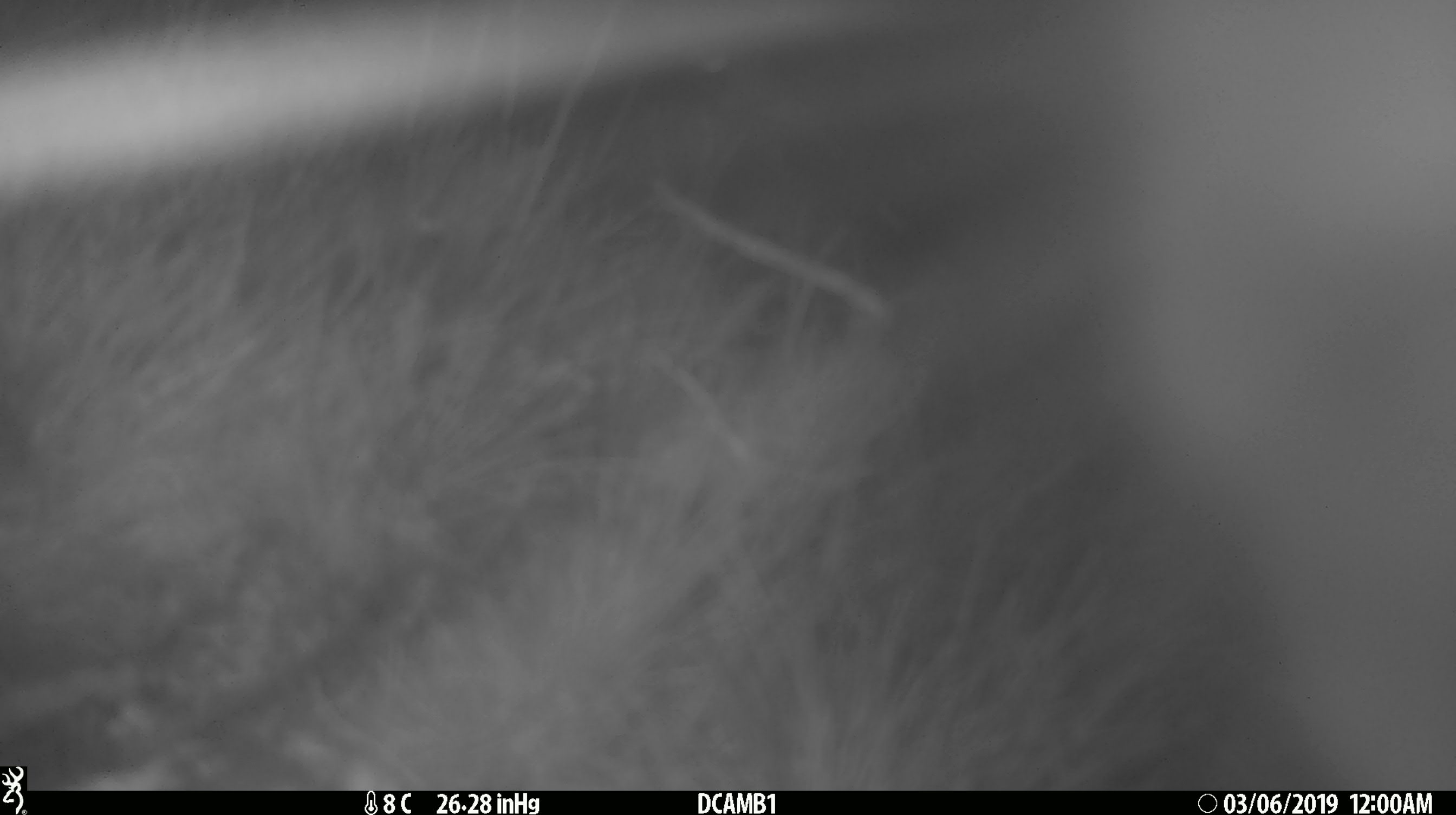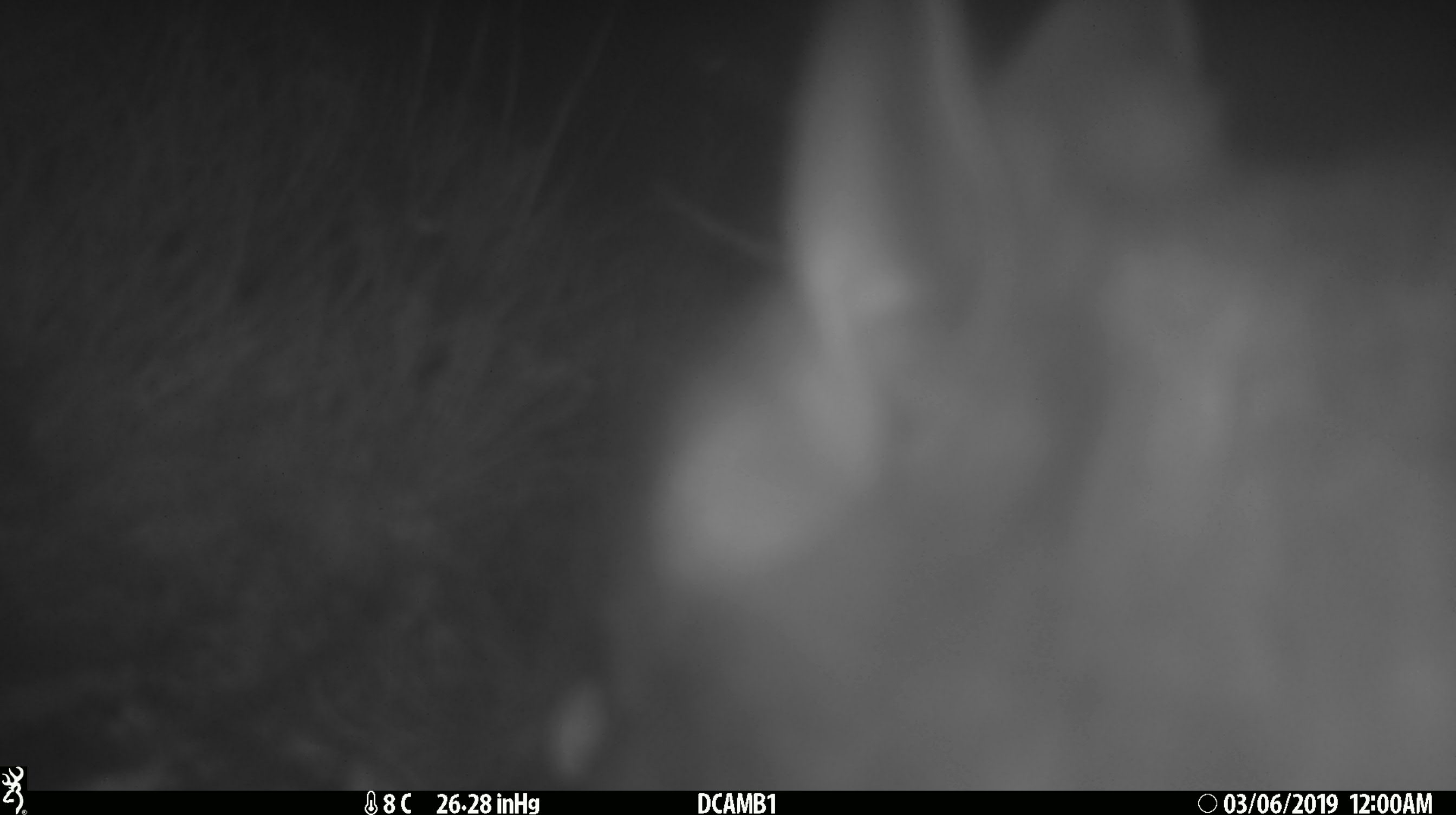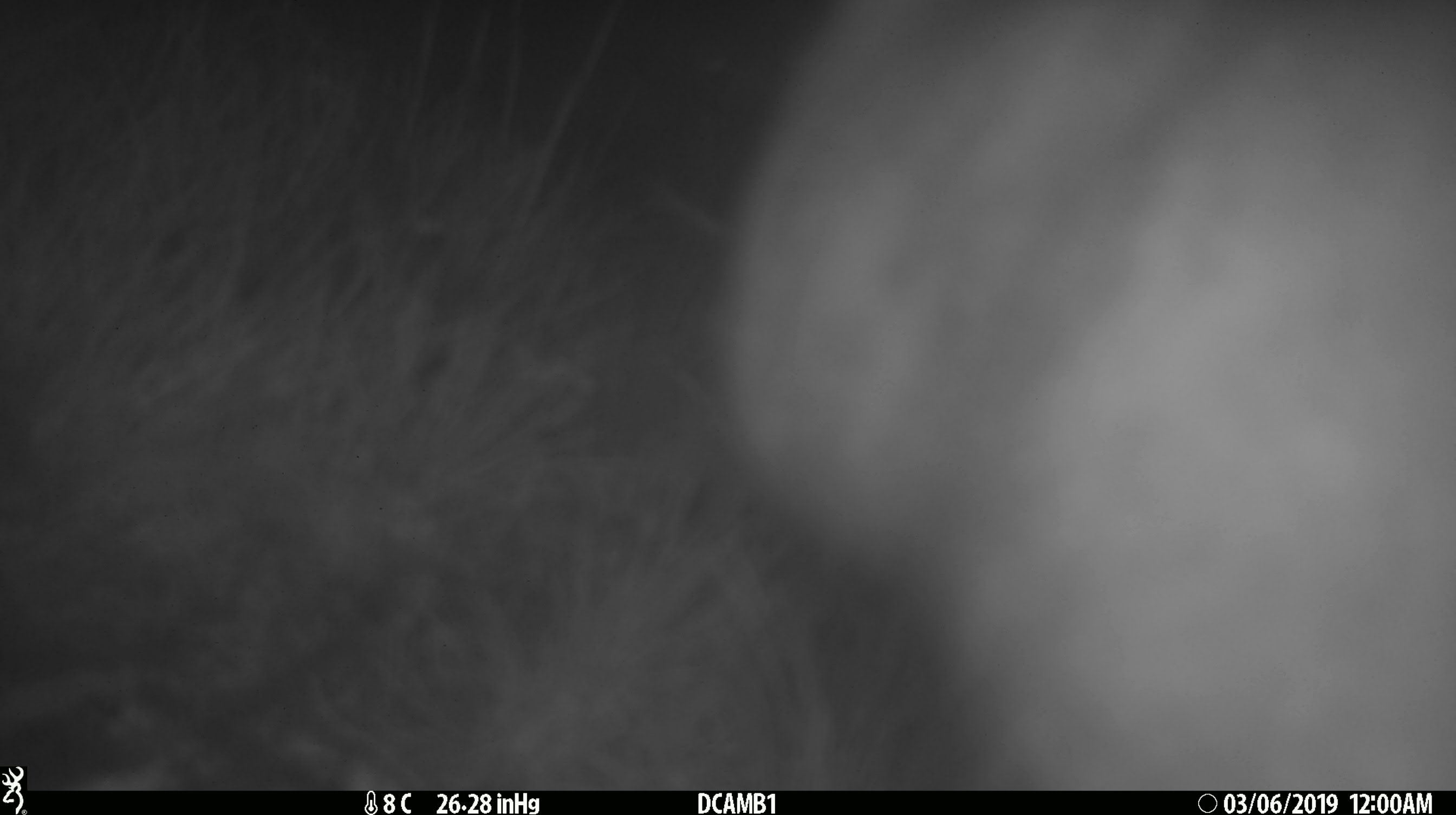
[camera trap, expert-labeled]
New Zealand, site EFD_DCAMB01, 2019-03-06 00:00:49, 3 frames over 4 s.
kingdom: Animalia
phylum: Chordata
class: Mammalia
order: Diprotodontia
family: Phalangeridae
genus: Trichosurus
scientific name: Trichosurus vulpecula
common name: common brushtail possum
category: possum